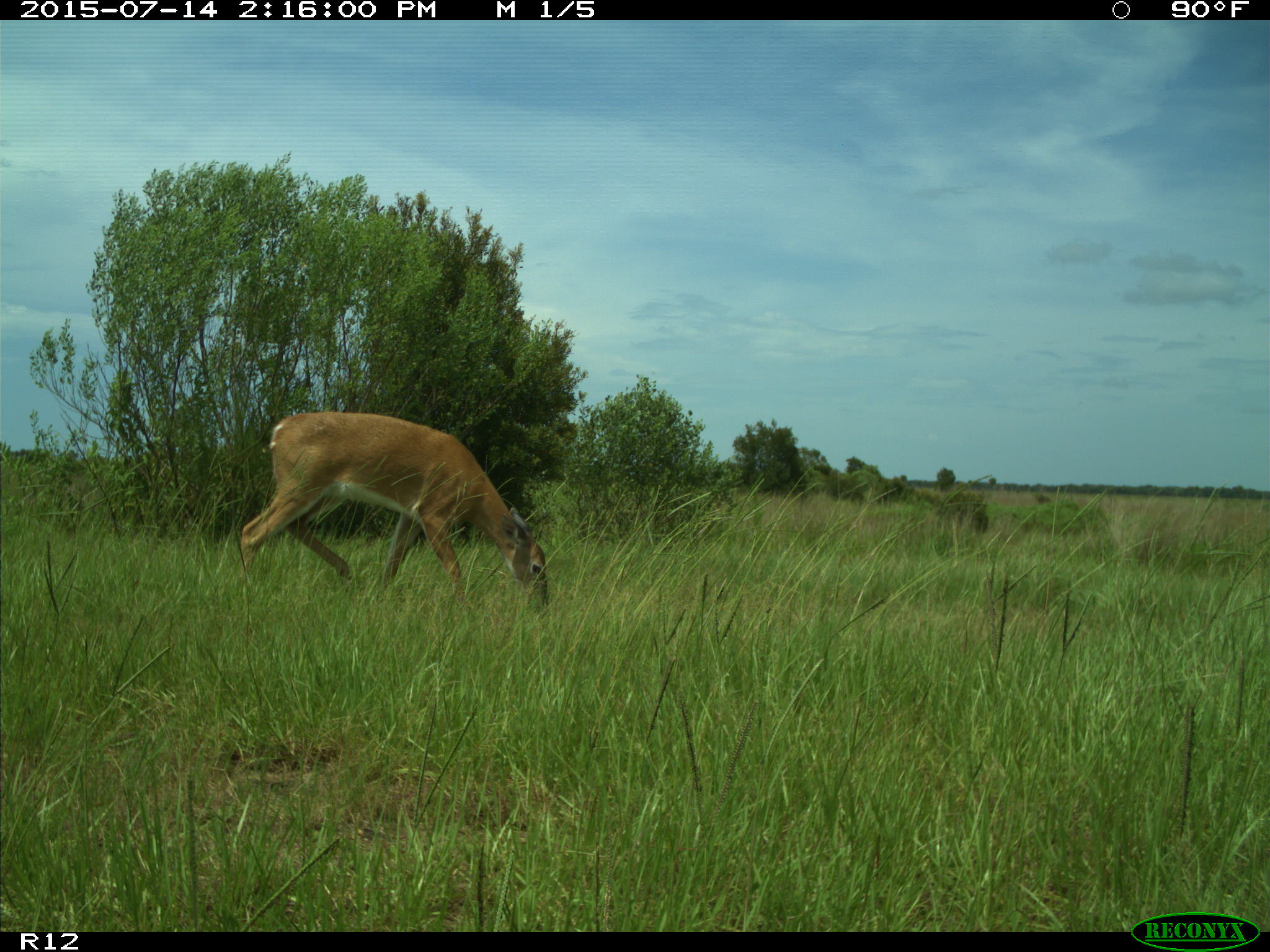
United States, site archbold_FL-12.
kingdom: Animalia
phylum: Chordata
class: Mammalia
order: Artiodactyla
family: Cervidae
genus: Odocoileus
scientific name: Odocoileus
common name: deer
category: unidentified deer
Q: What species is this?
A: Unidentified deer (deer) (Odocoileus).